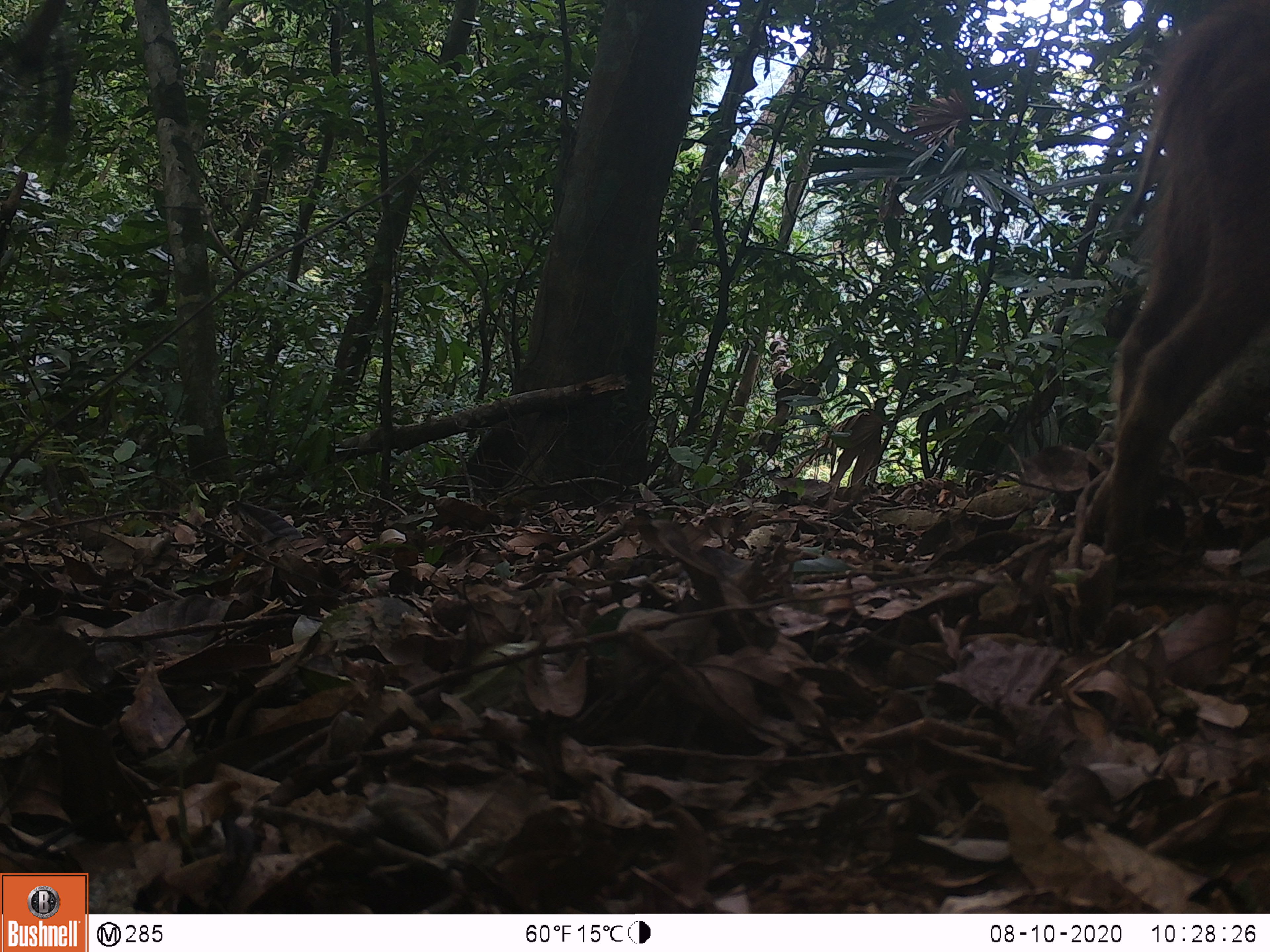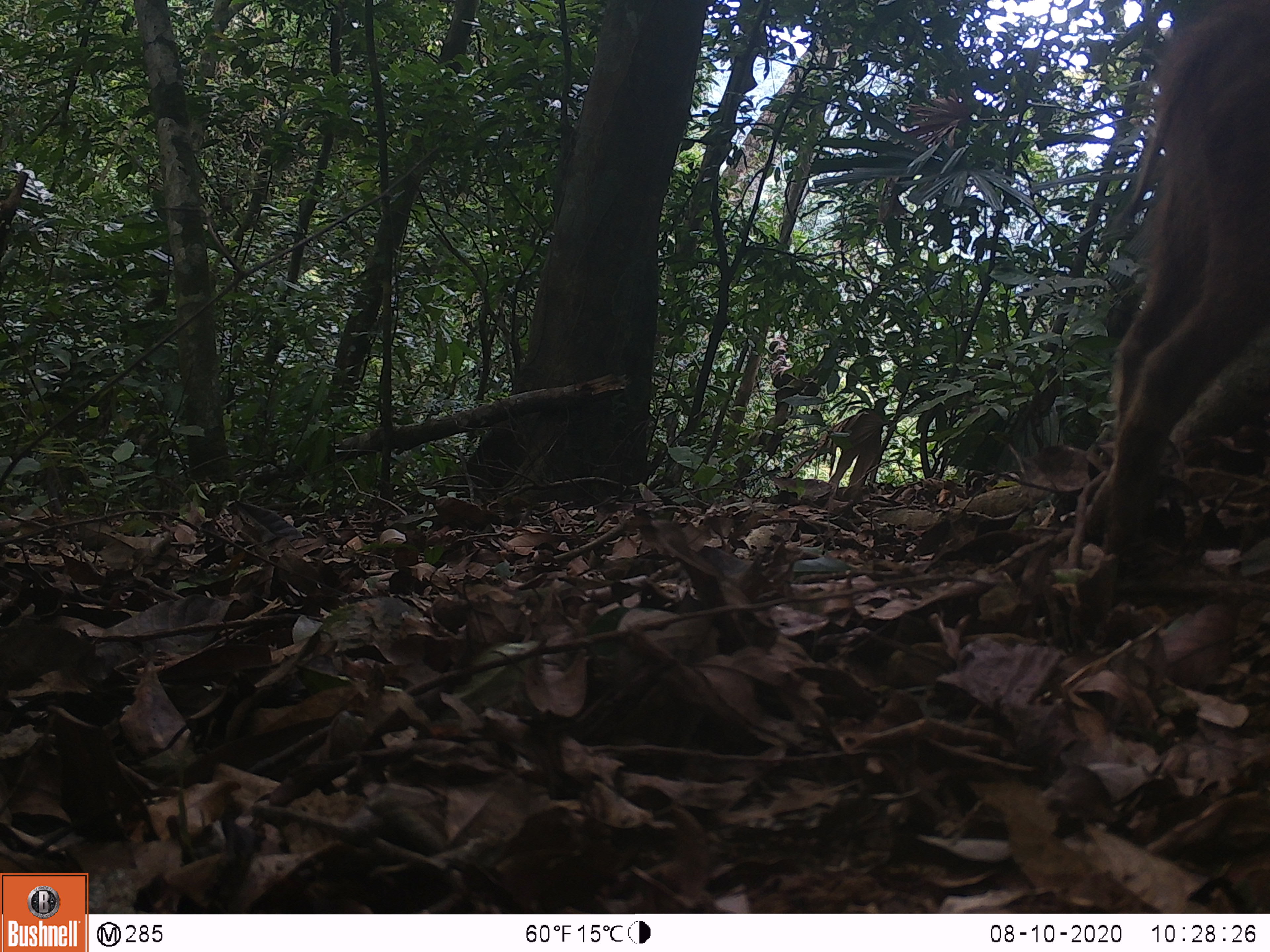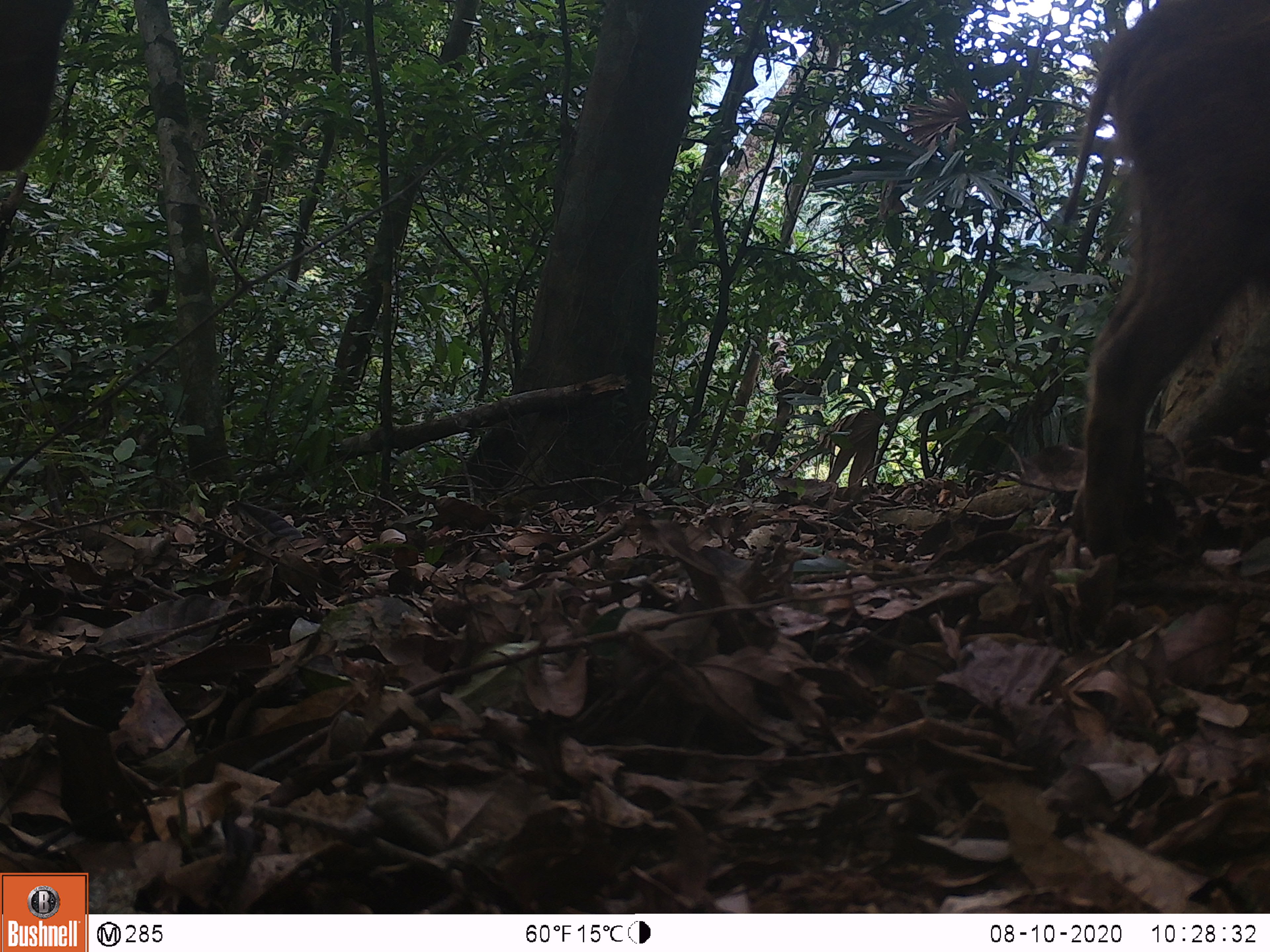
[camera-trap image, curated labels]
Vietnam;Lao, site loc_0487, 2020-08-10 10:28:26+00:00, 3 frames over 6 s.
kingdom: Animalia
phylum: Chordata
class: Mammalia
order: Artiodactyla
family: Suidae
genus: Sus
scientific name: Sus scrofa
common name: eurasian wild pig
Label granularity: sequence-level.